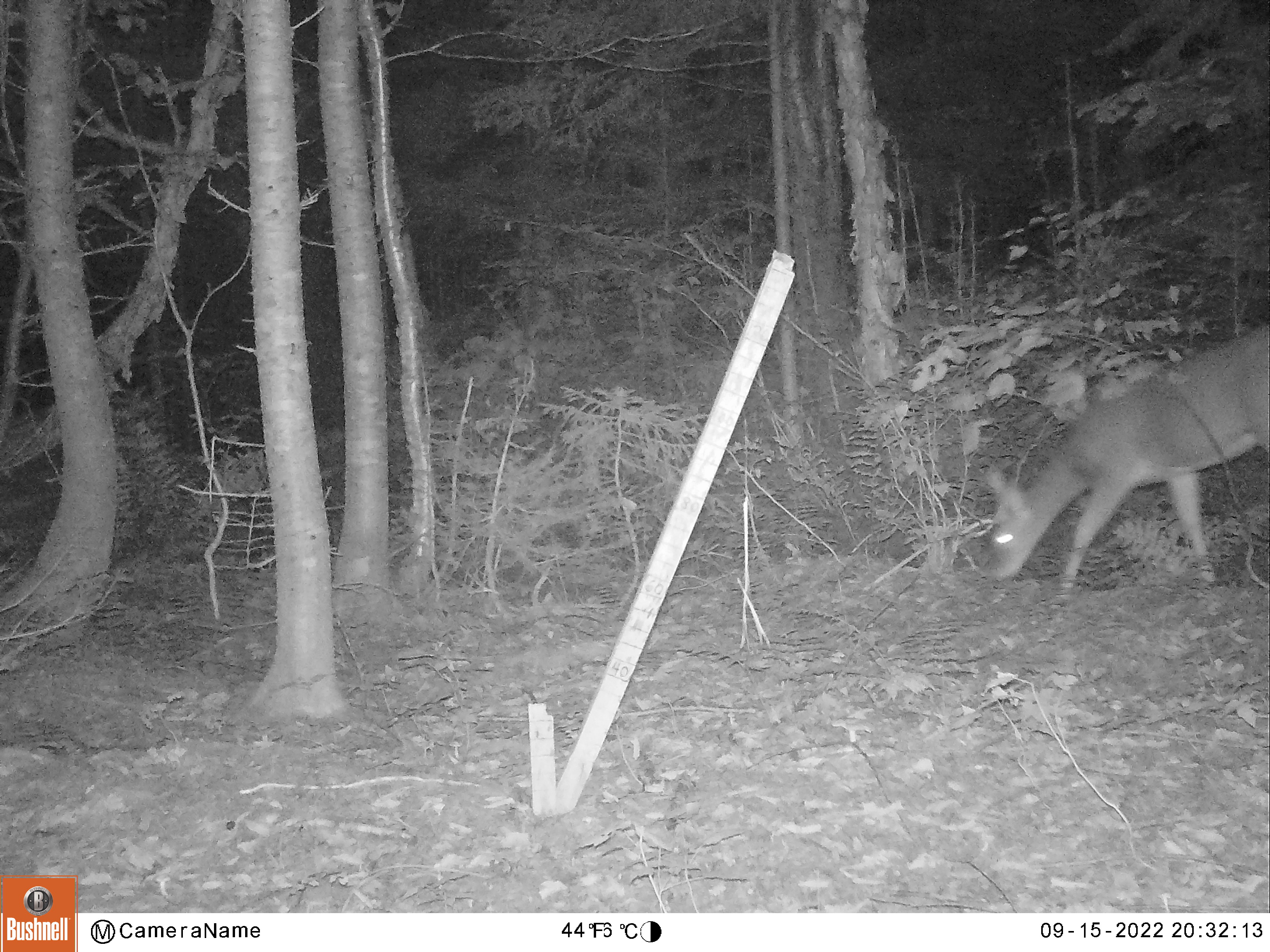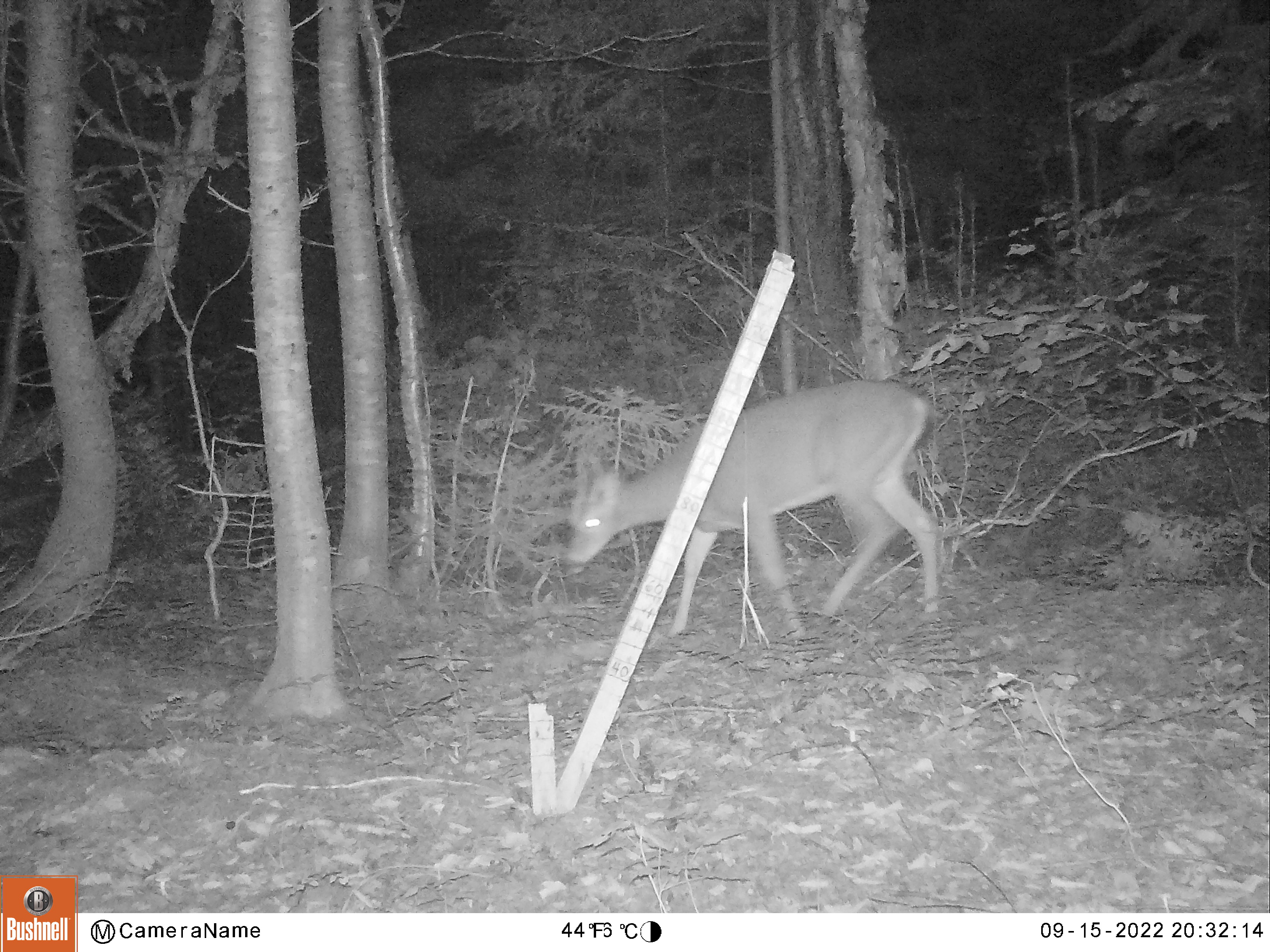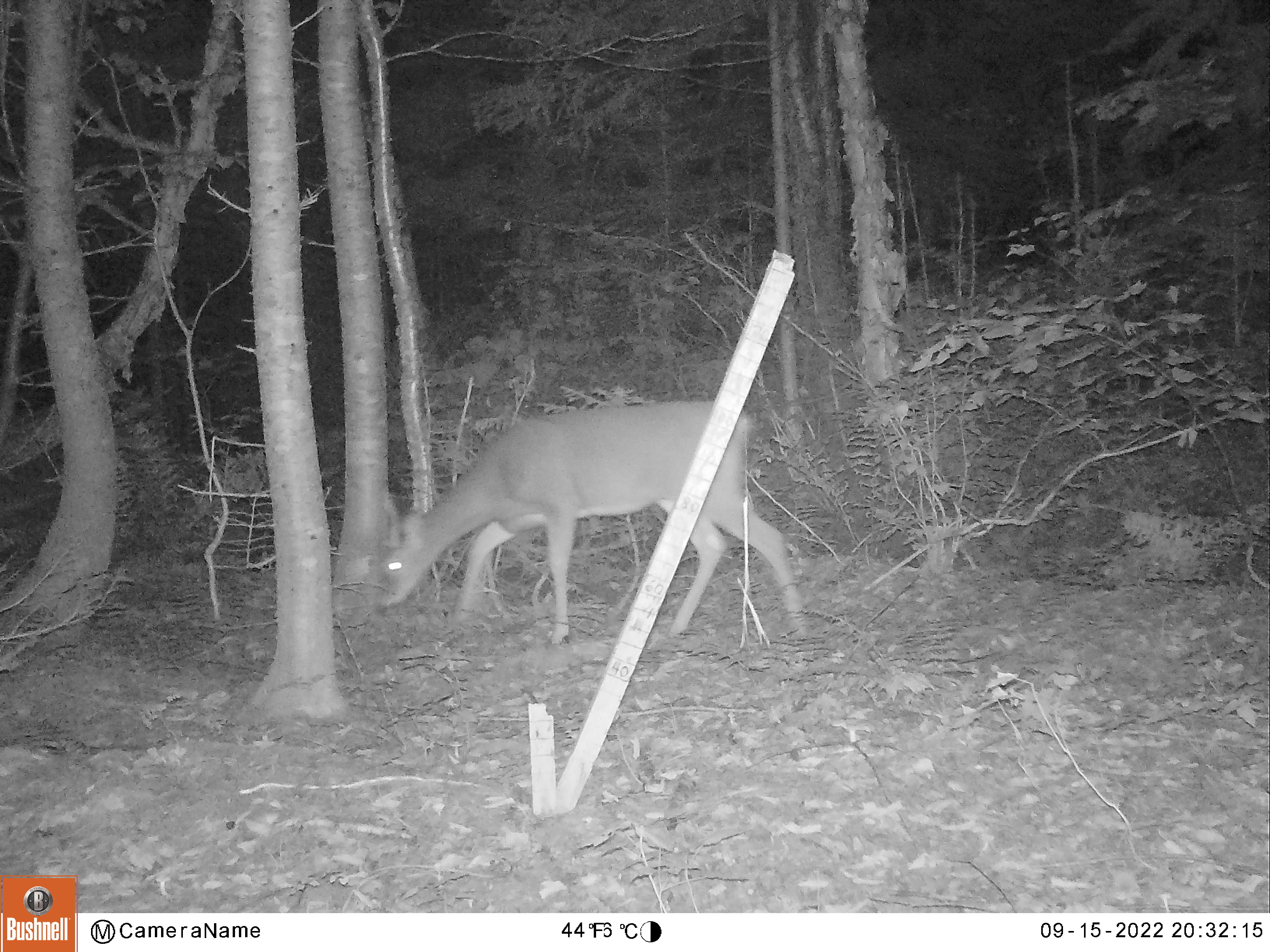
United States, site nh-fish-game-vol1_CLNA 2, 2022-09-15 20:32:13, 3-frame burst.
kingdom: Animalia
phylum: Chordata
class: Mammalia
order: Artiodactyla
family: Cervidae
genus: Odocoileus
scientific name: Odocoileus virginianus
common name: white-tailed deer